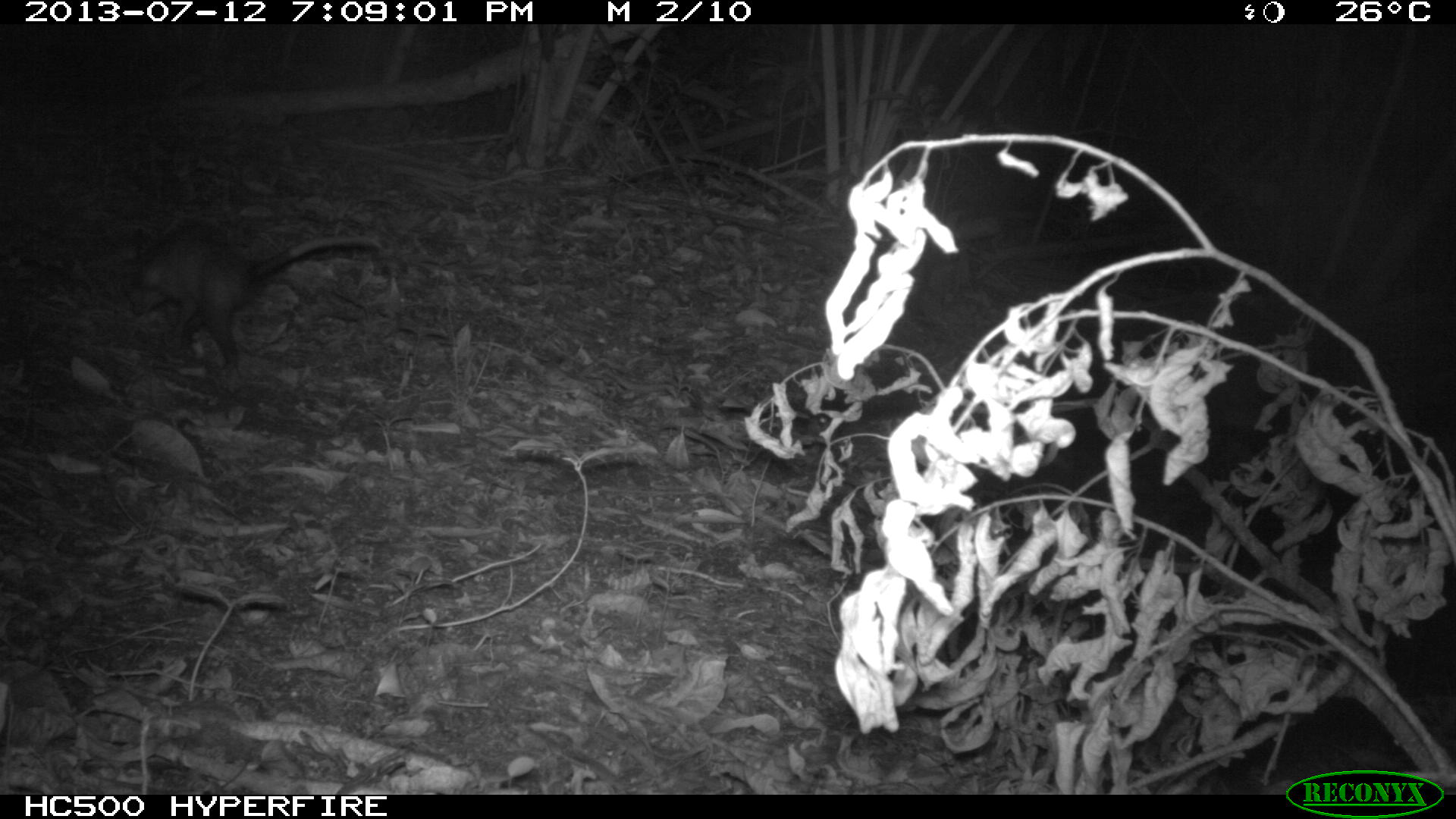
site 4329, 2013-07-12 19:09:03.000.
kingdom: Animalia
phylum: Chordata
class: Mammalia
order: Didelphimorphia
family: Didelphidae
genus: Didelphis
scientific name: Didelphis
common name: american opossums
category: didelphis sp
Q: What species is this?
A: Didelphis sp (american opossums) (Didelphis).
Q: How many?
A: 1.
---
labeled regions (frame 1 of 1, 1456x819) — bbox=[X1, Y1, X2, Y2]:
didelphis sp: bbox=[122, 217, 383, 376]